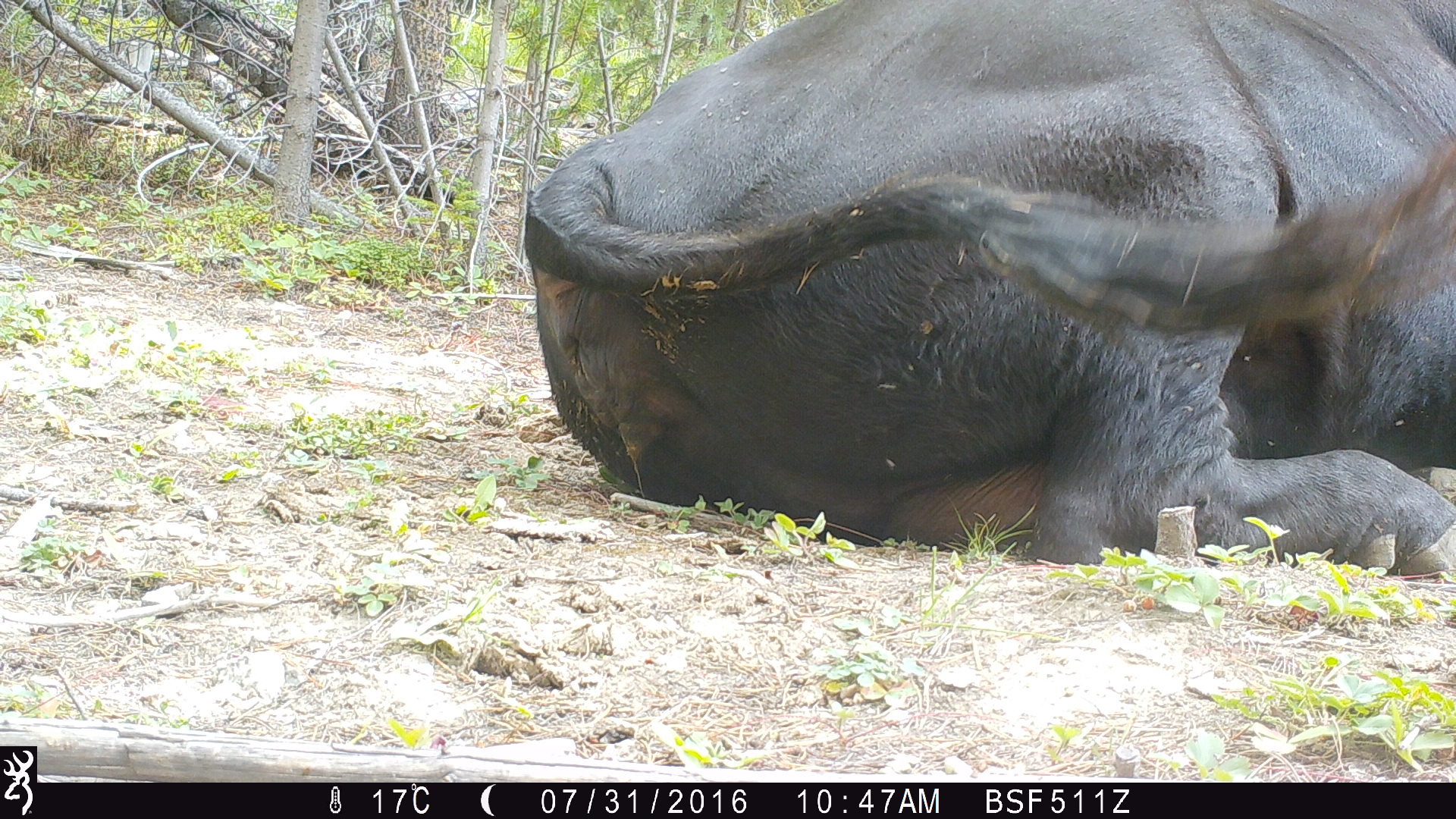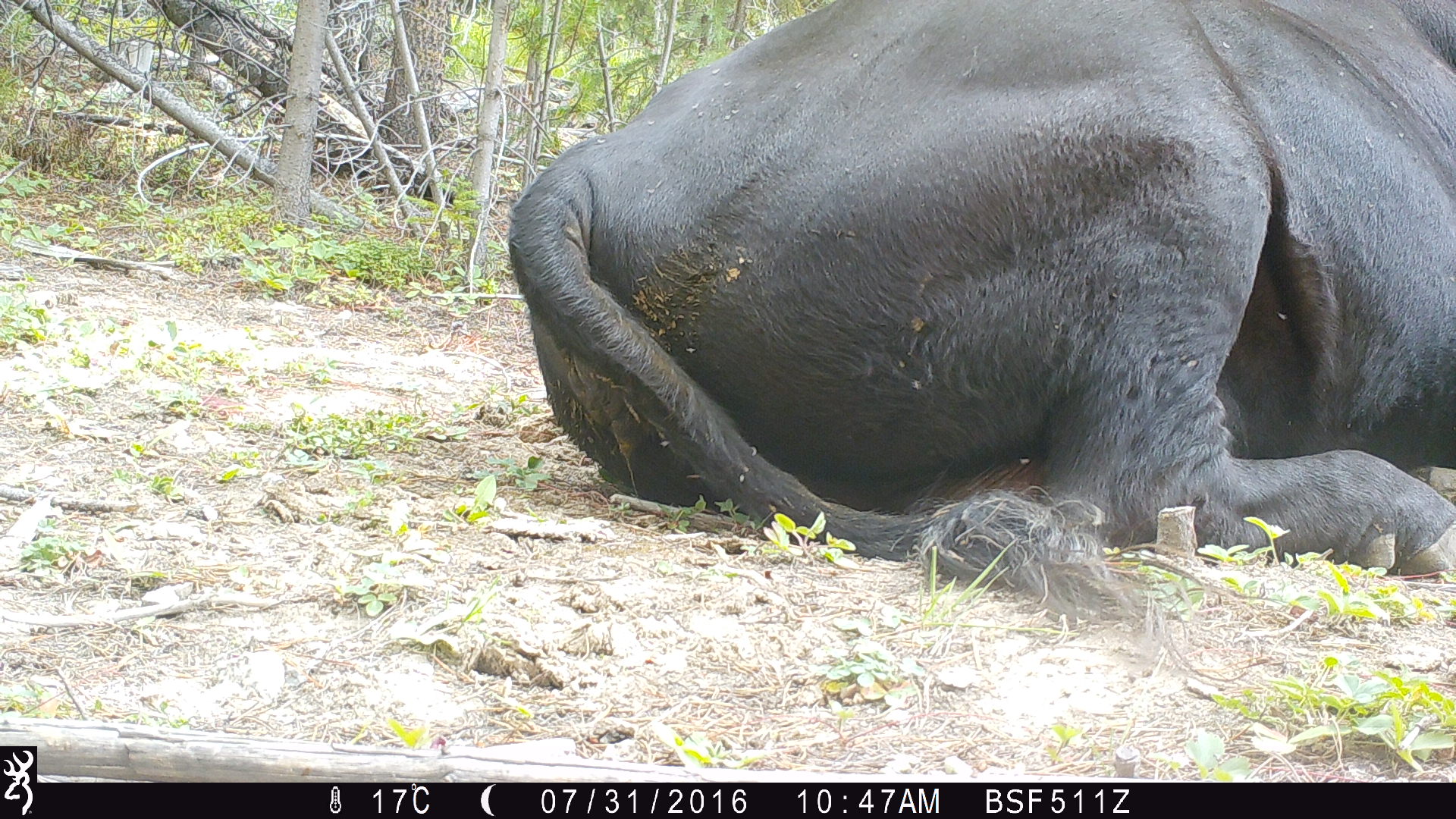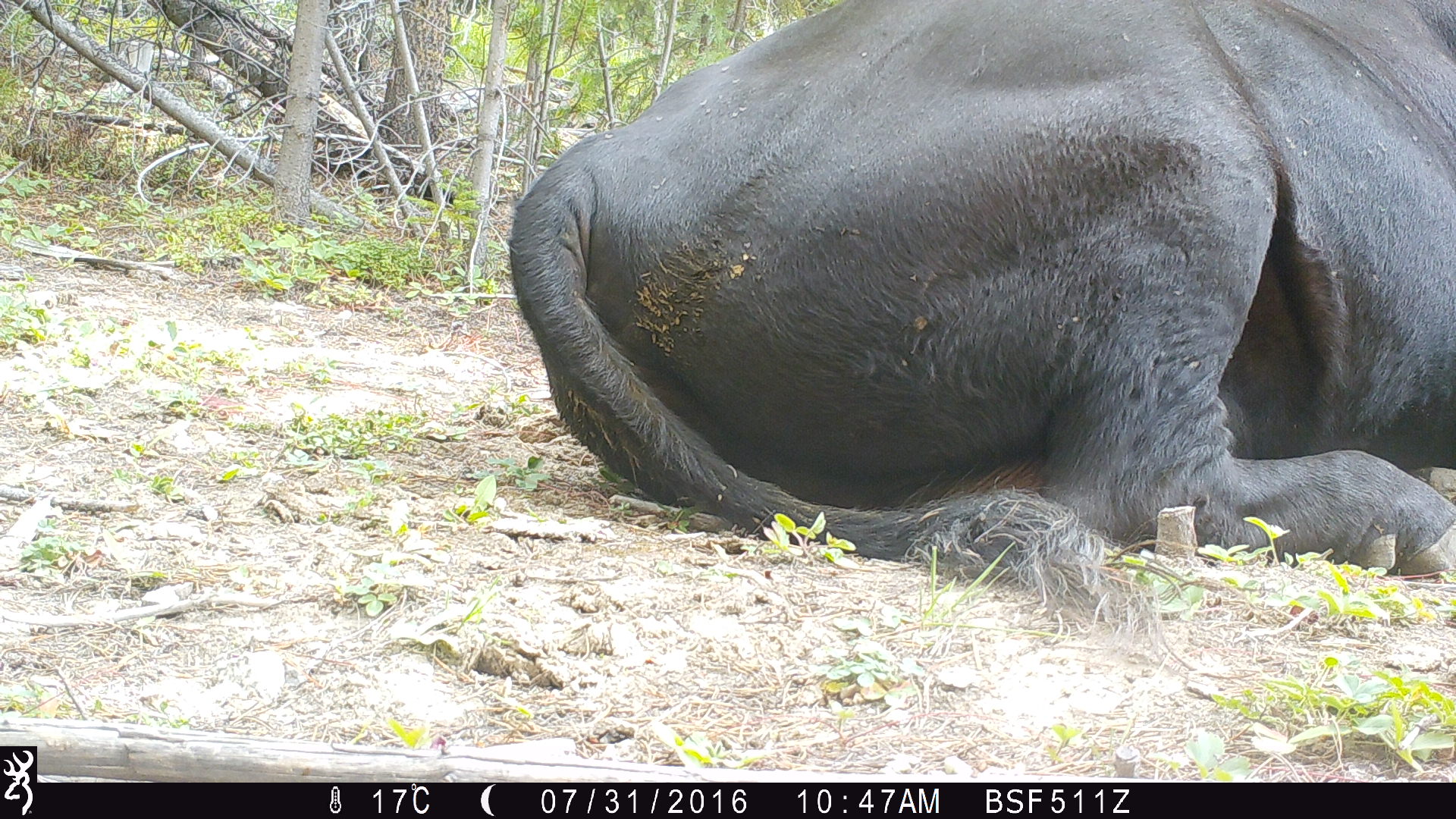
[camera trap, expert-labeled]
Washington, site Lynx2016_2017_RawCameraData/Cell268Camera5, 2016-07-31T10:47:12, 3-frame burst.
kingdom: Animalia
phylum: Chordata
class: Mammalia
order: Artiodactyla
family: Bovidae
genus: Bos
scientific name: Bos taurus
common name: domestic cattle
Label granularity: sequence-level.